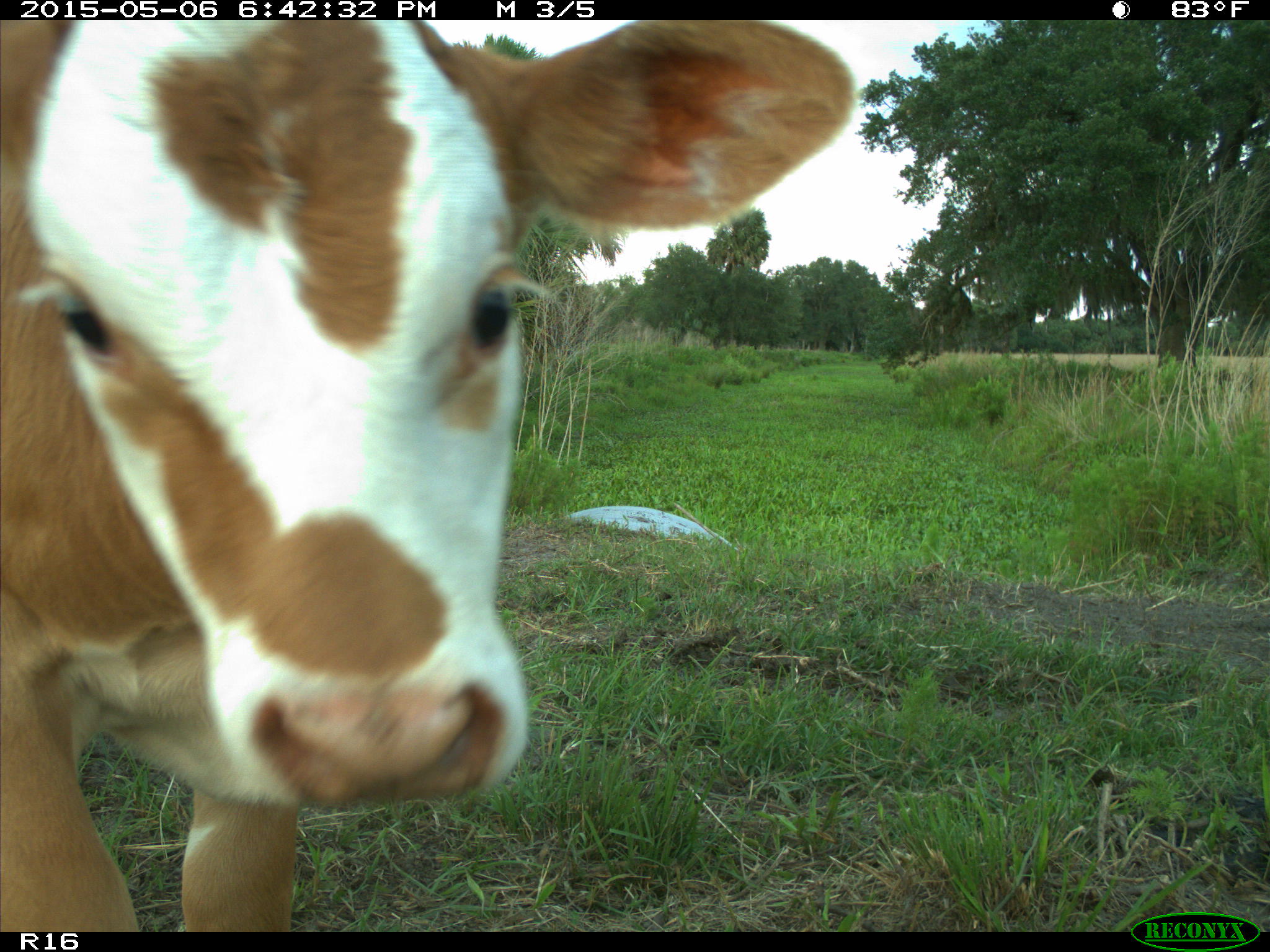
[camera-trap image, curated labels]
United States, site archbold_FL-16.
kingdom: Animalia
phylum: Chordata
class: Mammalia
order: Artiodactyla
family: Bovidae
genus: Bos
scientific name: Bos taurus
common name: domestic cow